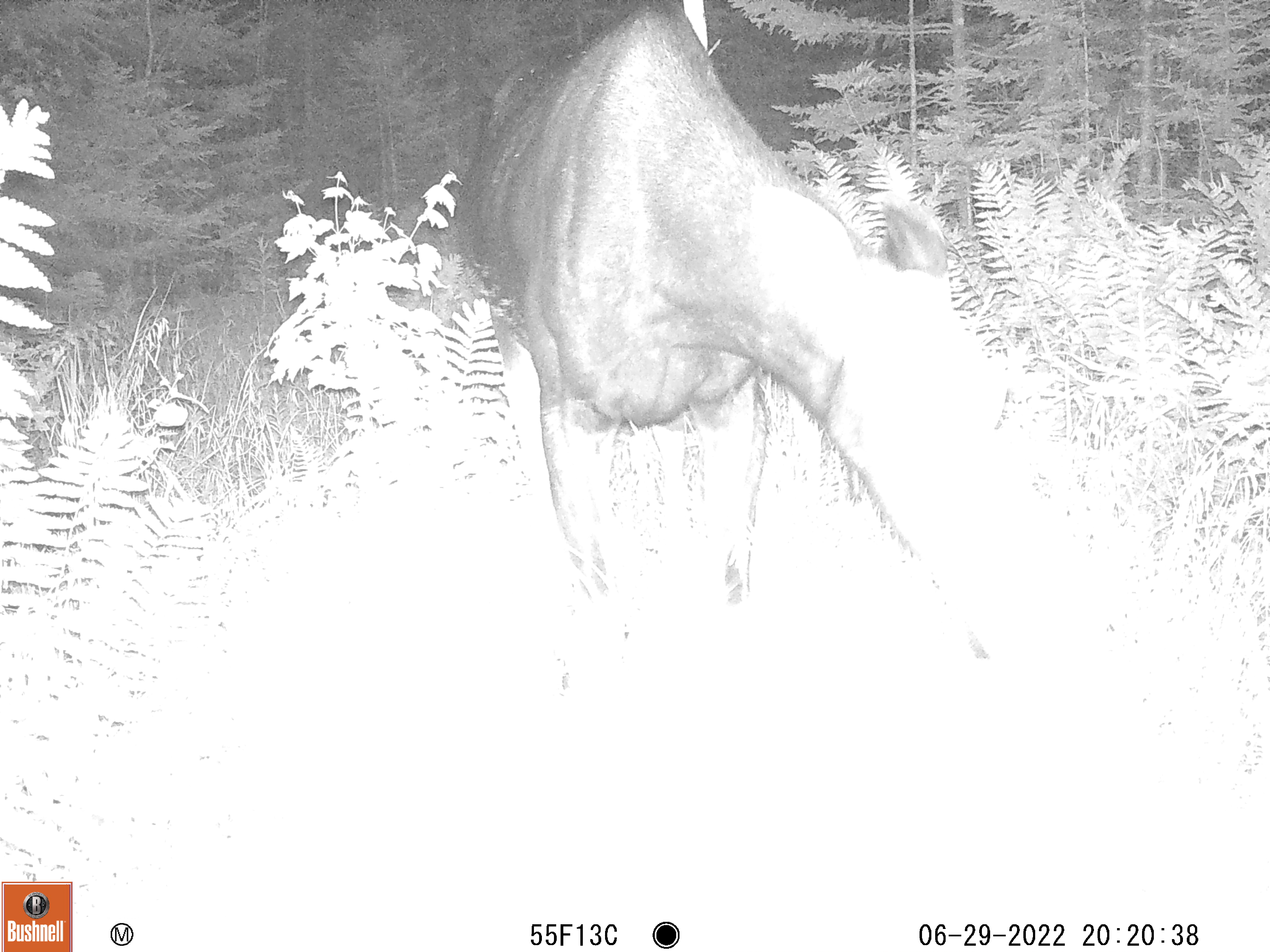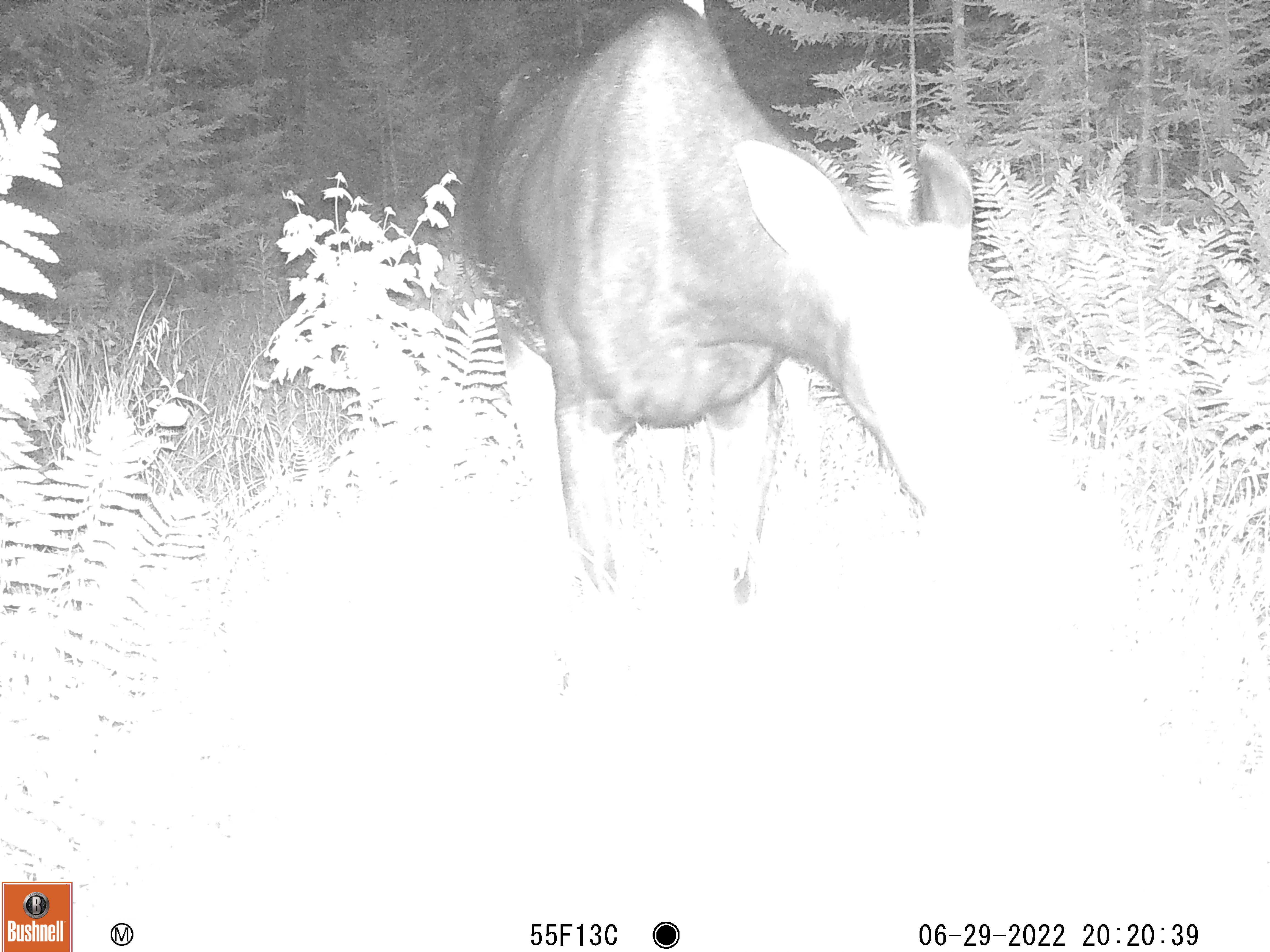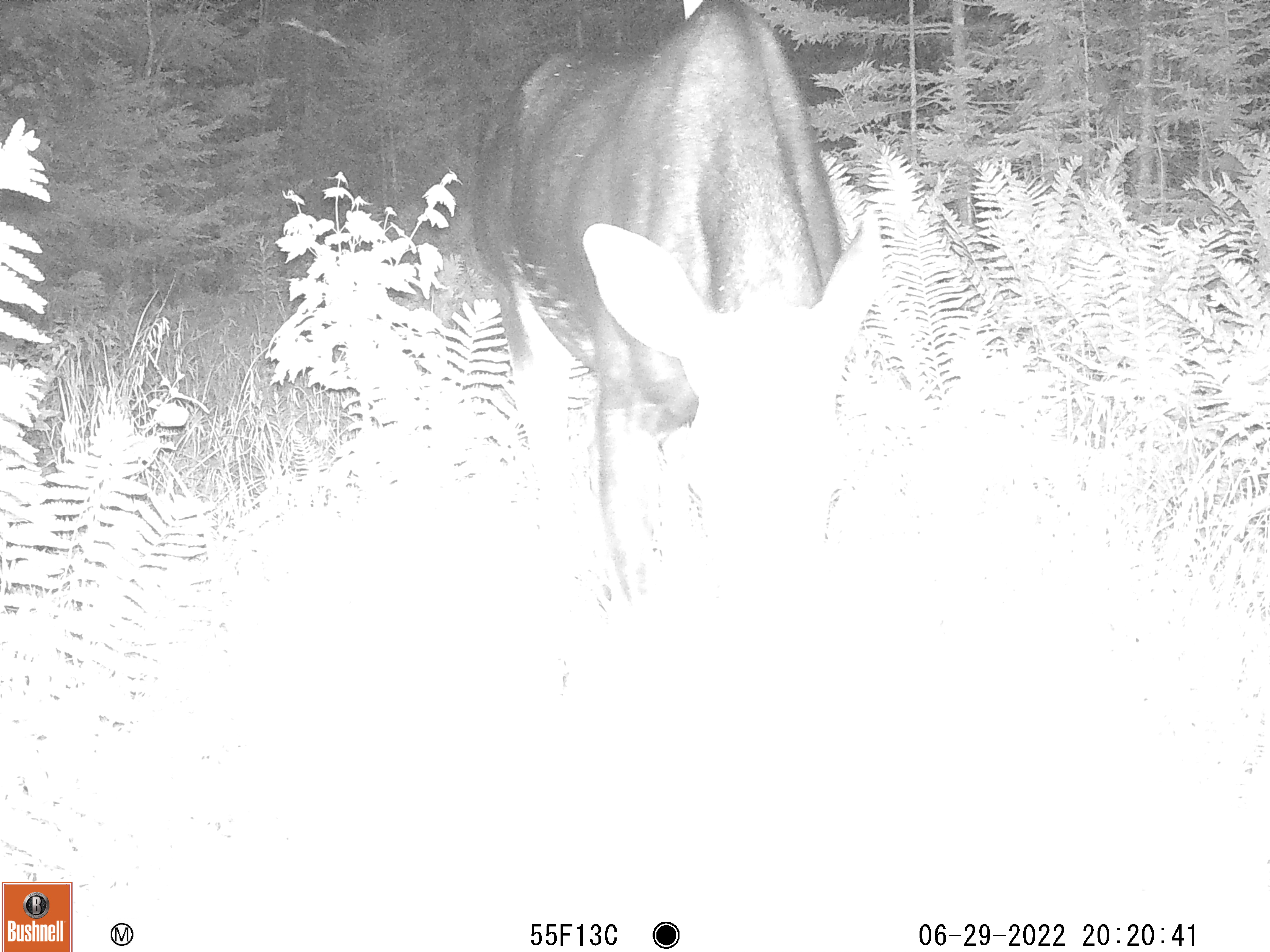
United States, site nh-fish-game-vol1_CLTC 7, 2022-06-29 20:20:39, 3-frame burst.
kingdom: Animalia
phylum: Chordata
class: Mammalia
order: Artiodactyla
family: Cervidae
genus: Alces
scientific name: Alces alces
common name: moose